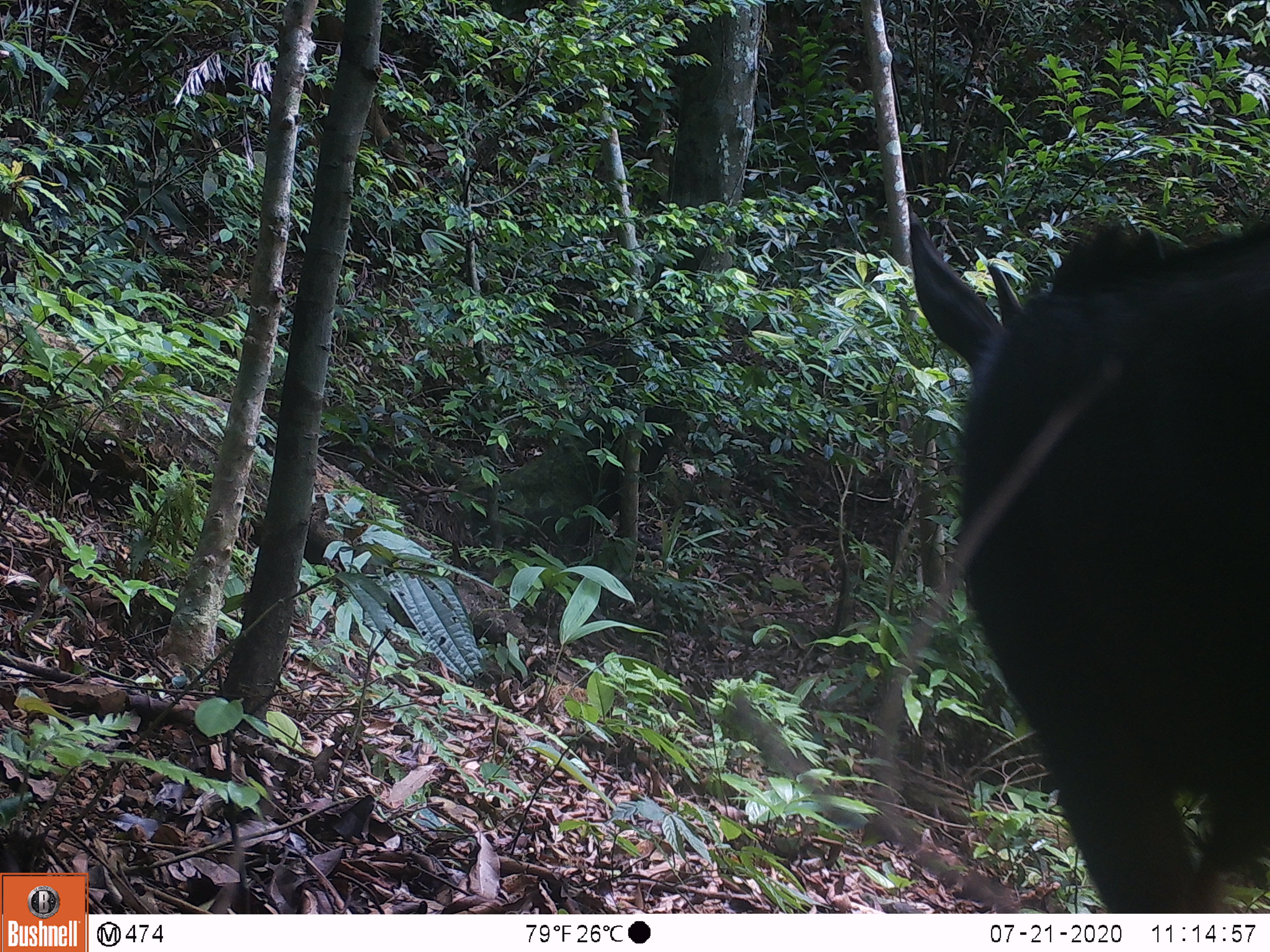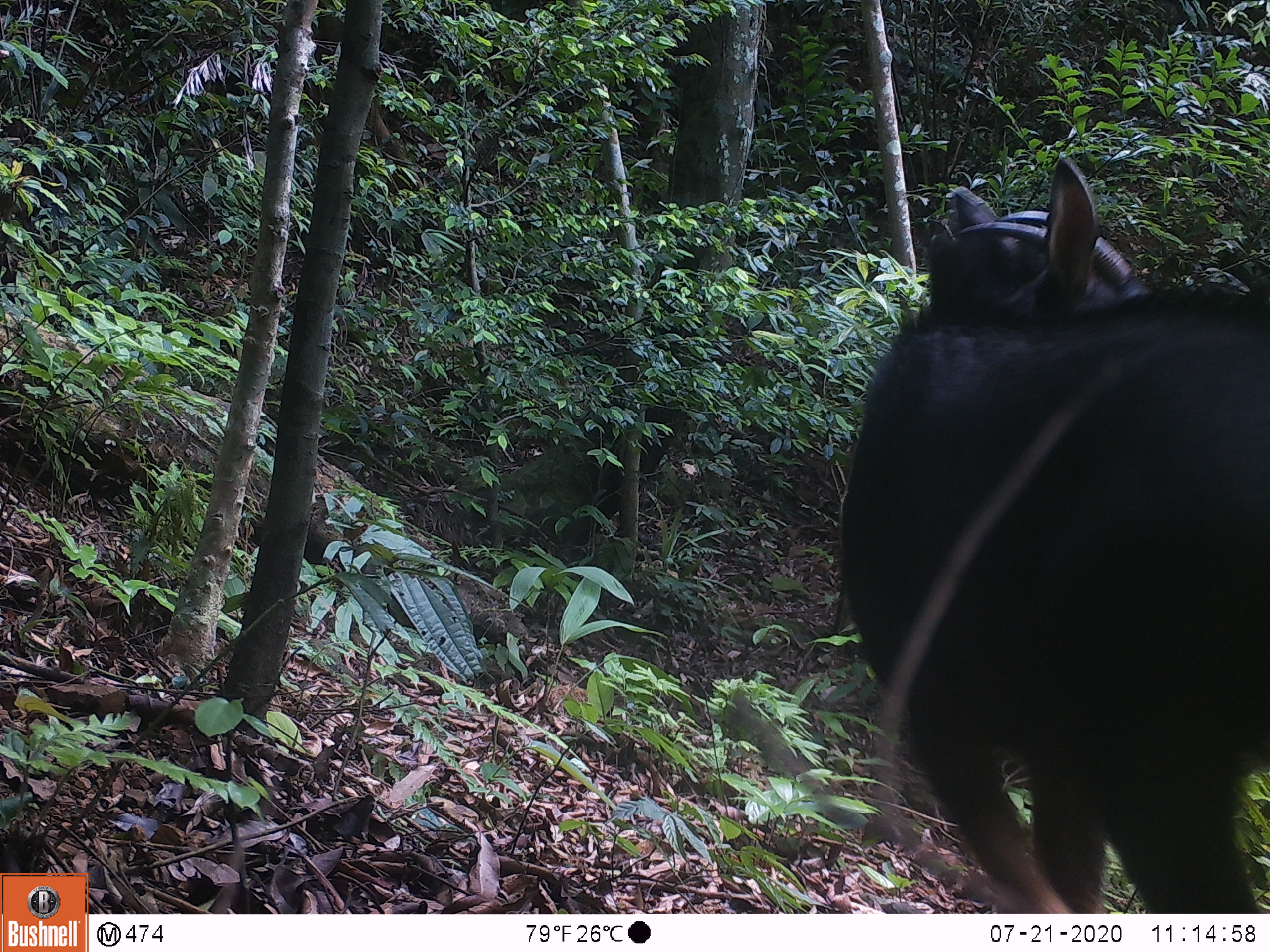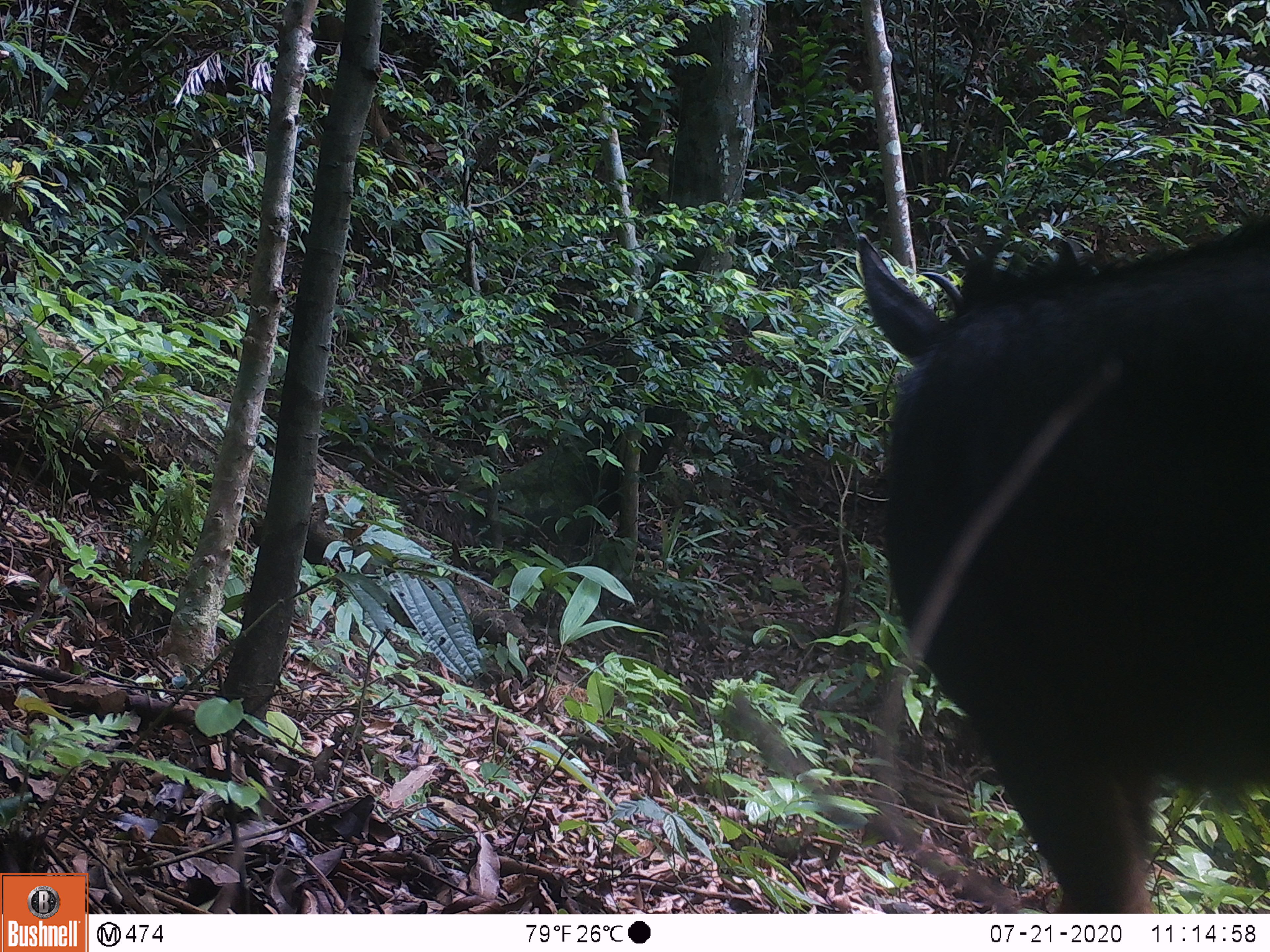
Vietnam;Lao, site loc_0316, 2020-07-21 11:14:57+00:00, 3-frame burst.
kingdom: Animalia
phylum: Chordata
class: Mammalia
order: Artiodactyla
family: Bovidae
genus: Capricornis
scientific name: Capricornis sumatraensis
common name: chinese serow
Chinese serow (Capricornis sumatraensis). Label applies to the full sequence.